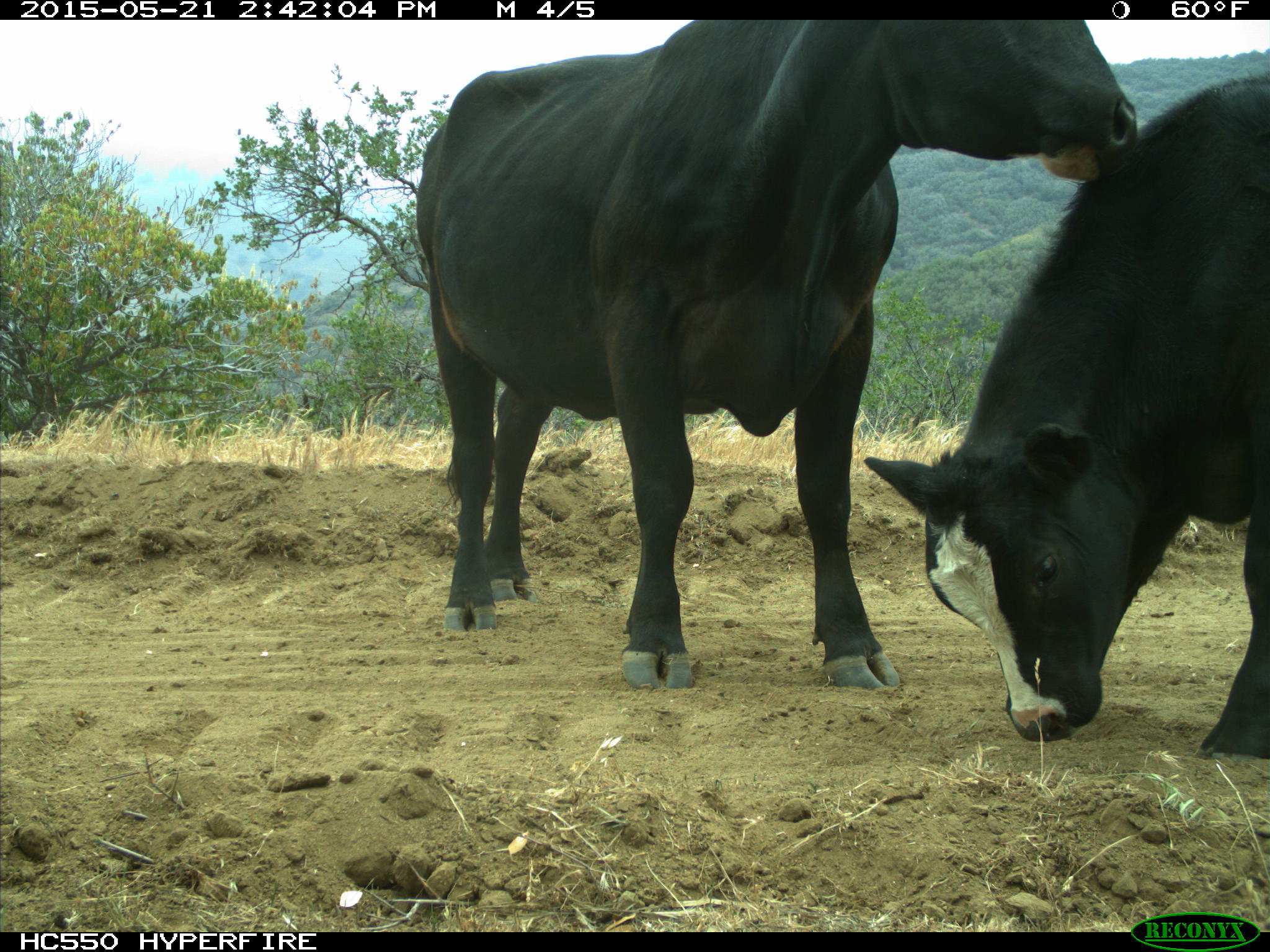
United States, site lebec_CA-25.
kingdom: Animalia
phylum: Chordata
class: Mammalia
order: Artiodactyla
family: Bovidae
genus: Bos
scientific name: Bos taurus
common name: domestic cow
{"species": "Bos taurus (domestic cow)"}